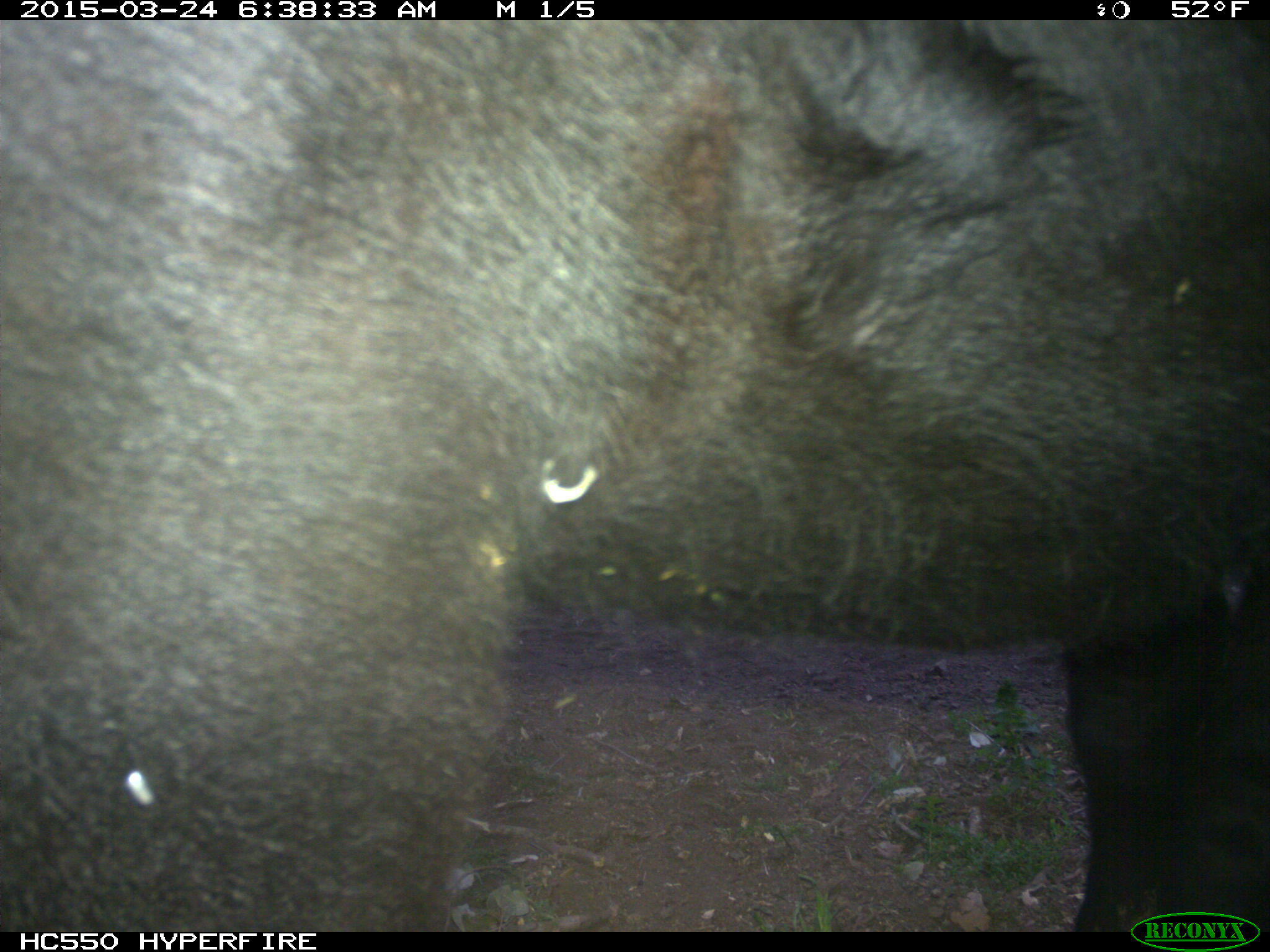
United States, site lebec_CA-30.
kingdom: Animalia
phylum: Chordata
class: Mammalia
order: Artiodactyla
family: Bovidae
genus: Bos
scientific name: Bos taurus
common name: domestic cow